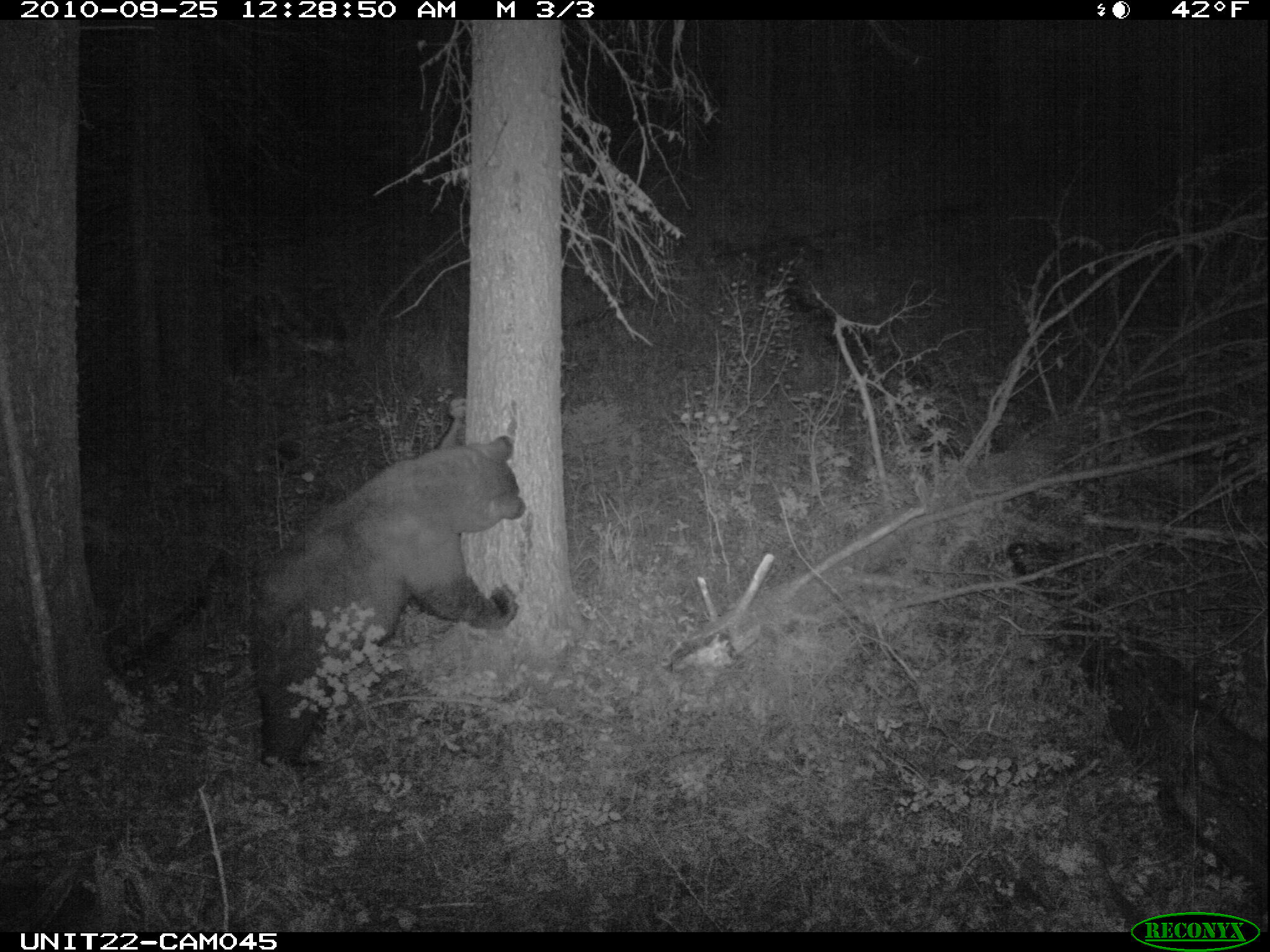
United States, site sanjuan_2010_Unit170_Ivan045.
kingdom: Animalia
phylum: Chordata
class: Mammalia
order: Carnivora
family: Ursidae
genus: Ursus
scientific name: Ursus americanus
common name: american black bear